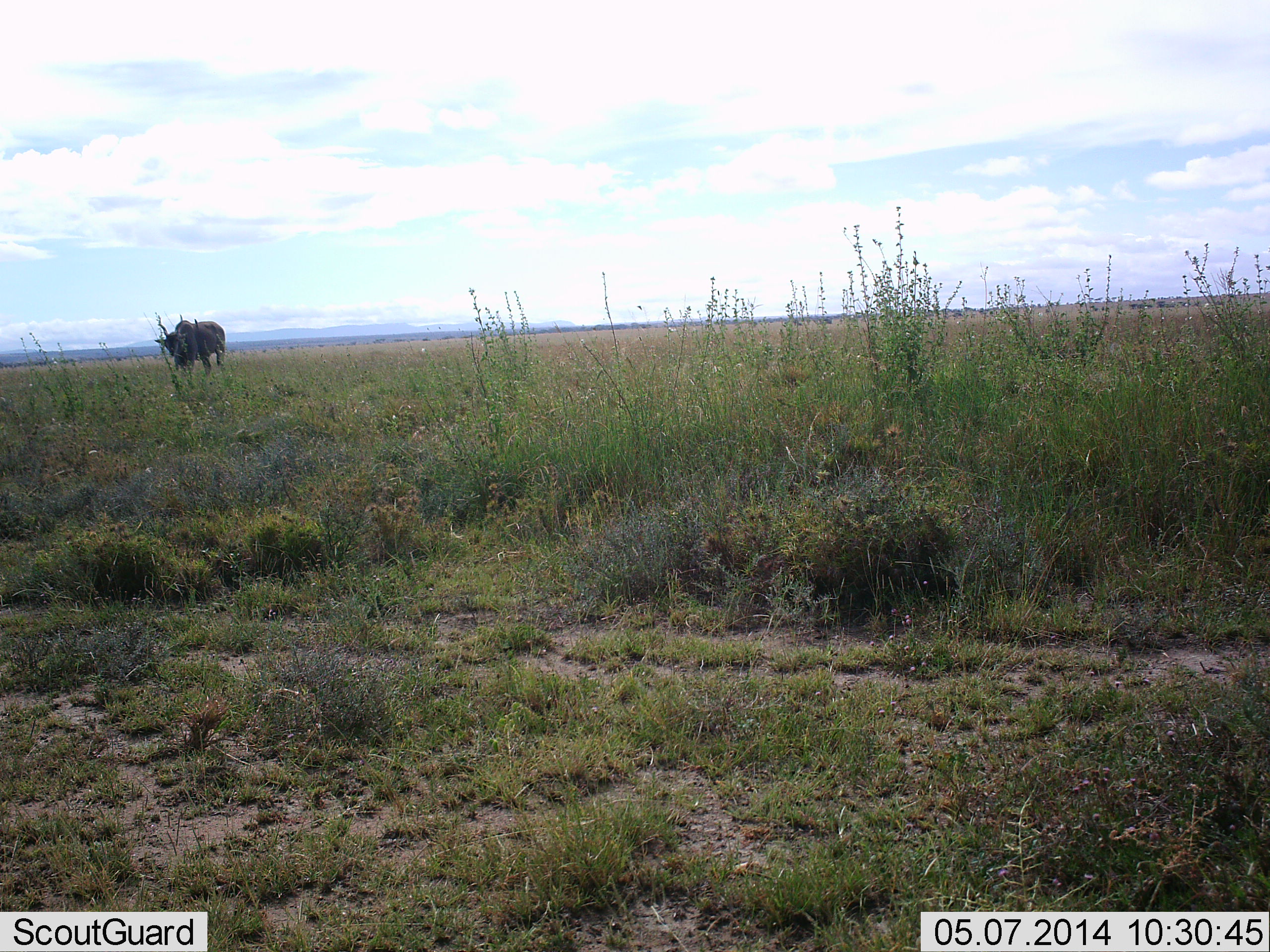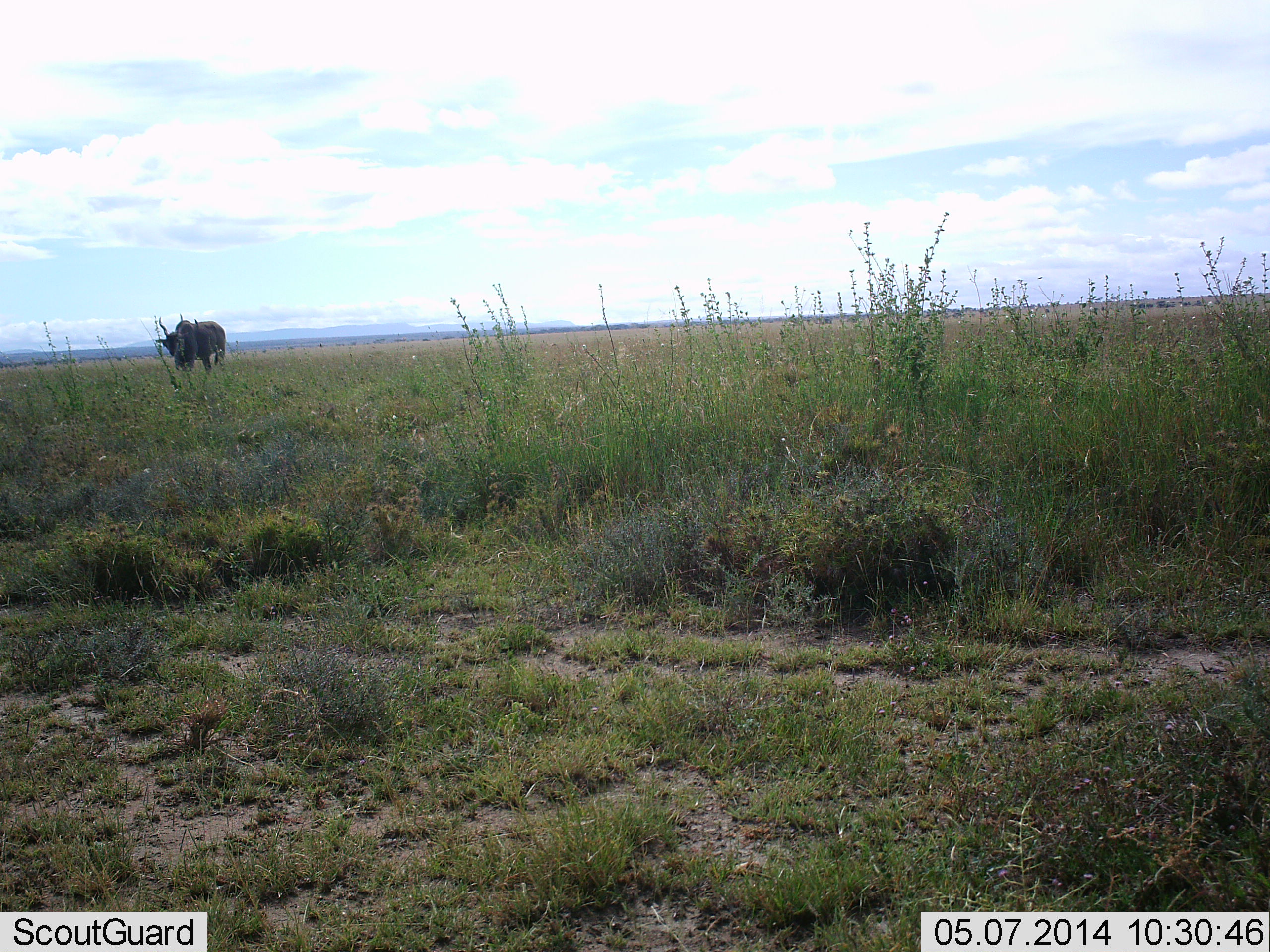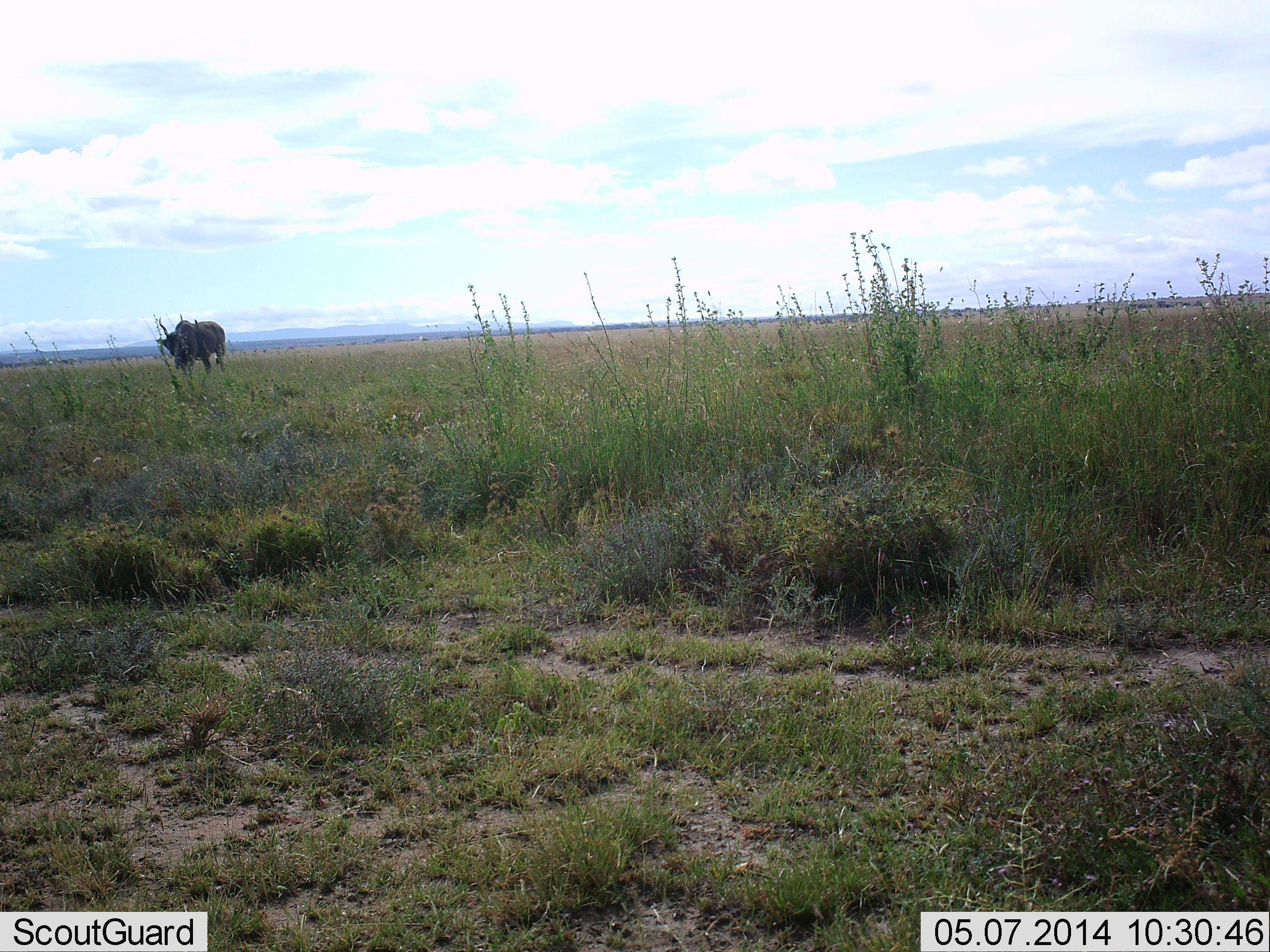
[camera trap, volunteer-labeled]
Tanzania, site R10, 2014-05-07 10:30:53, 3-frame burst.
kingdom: Animalia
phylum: Chordata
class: Mammalia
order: Artiodactyla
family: Bovidae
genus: Connochaetes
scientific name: Connochaetes taurinus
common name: blue wildebeest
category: wildebeest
Wildebeest (blue wildebeest) (Connochaetes taurinus), count 1. Behavior (volunteer vote fractions): standing 67%, resting 0%, moving 11%, interacting 0%. Young present (vote fraction): 0%. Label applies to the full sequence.